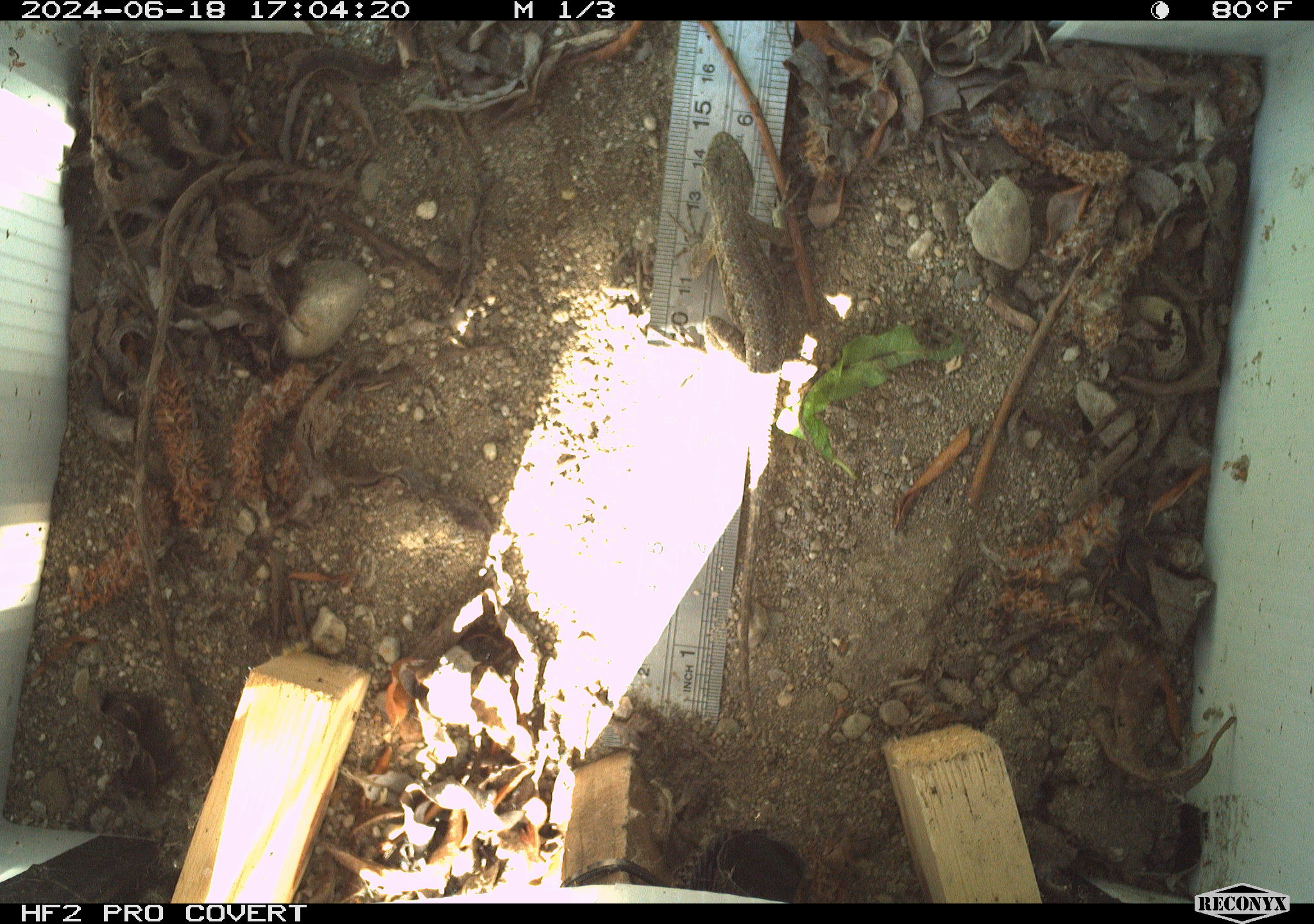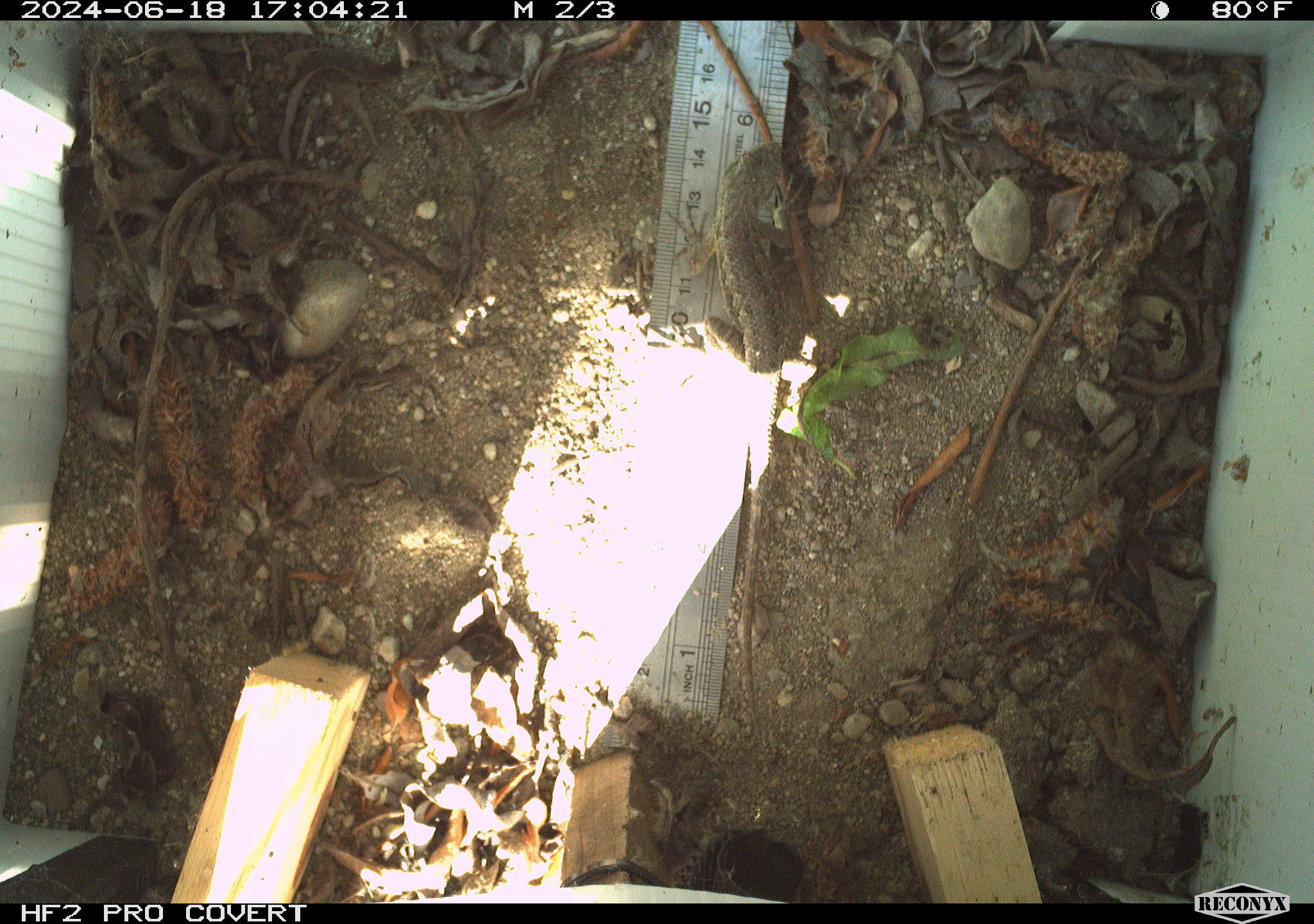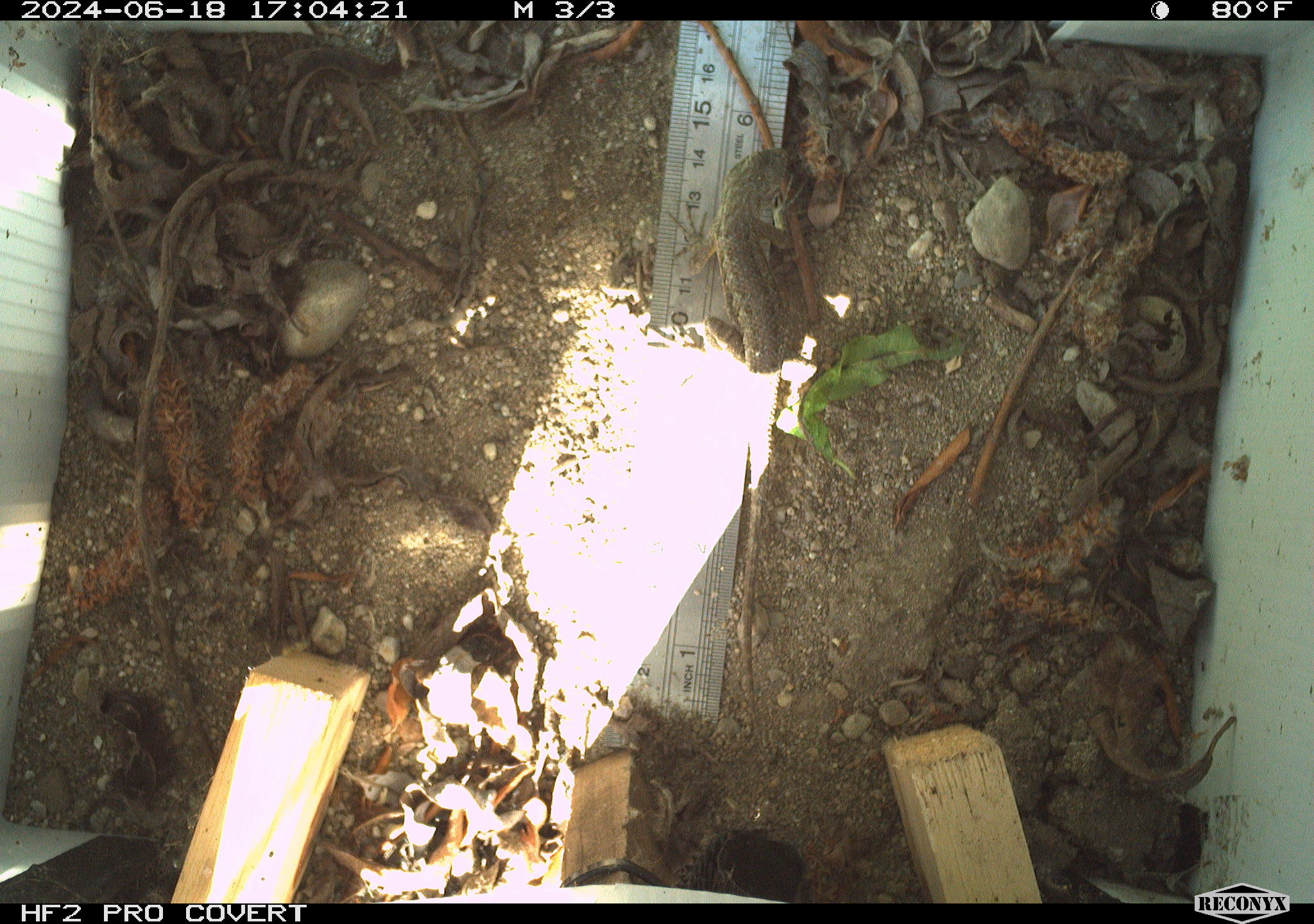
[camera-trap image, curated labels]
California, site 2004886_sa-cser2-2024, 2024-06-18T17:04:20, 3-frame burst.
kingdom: Animalia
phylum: Chordata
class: Reptilia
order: Squamata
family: Phrynosomatidae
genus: Sceloporus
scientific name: Sceloporus occidentalis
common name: western fence lizard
Western fence lizard (Sceloporus occidentalis).